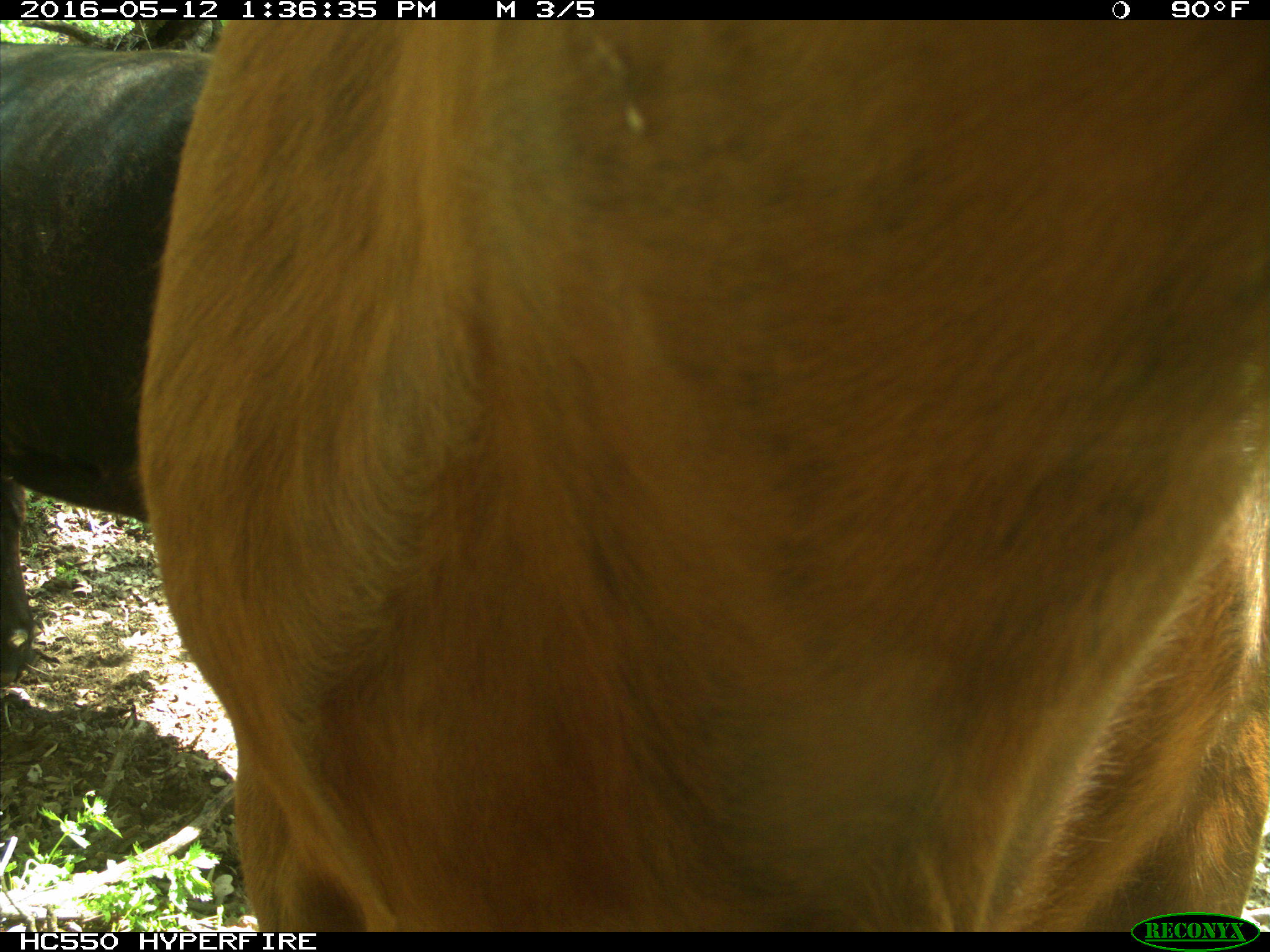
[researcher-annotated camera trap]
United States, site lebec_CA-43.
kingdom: Animalia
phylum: Chordata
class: Mammalia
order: Artiodactyla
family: Bovidae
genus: Bos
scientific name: Bos taurus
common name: domestic cow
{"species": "Bos taurus (domestic cow)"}